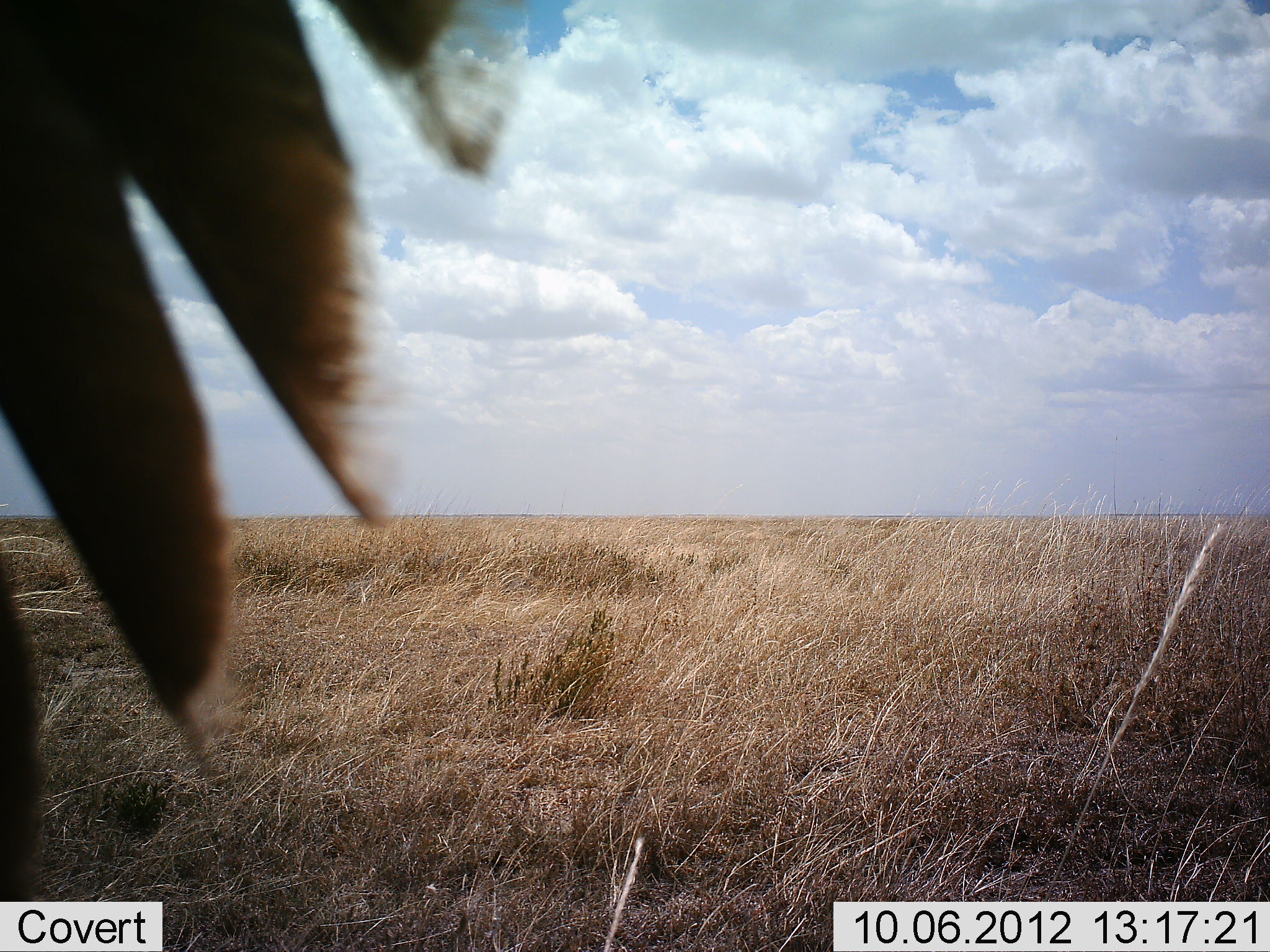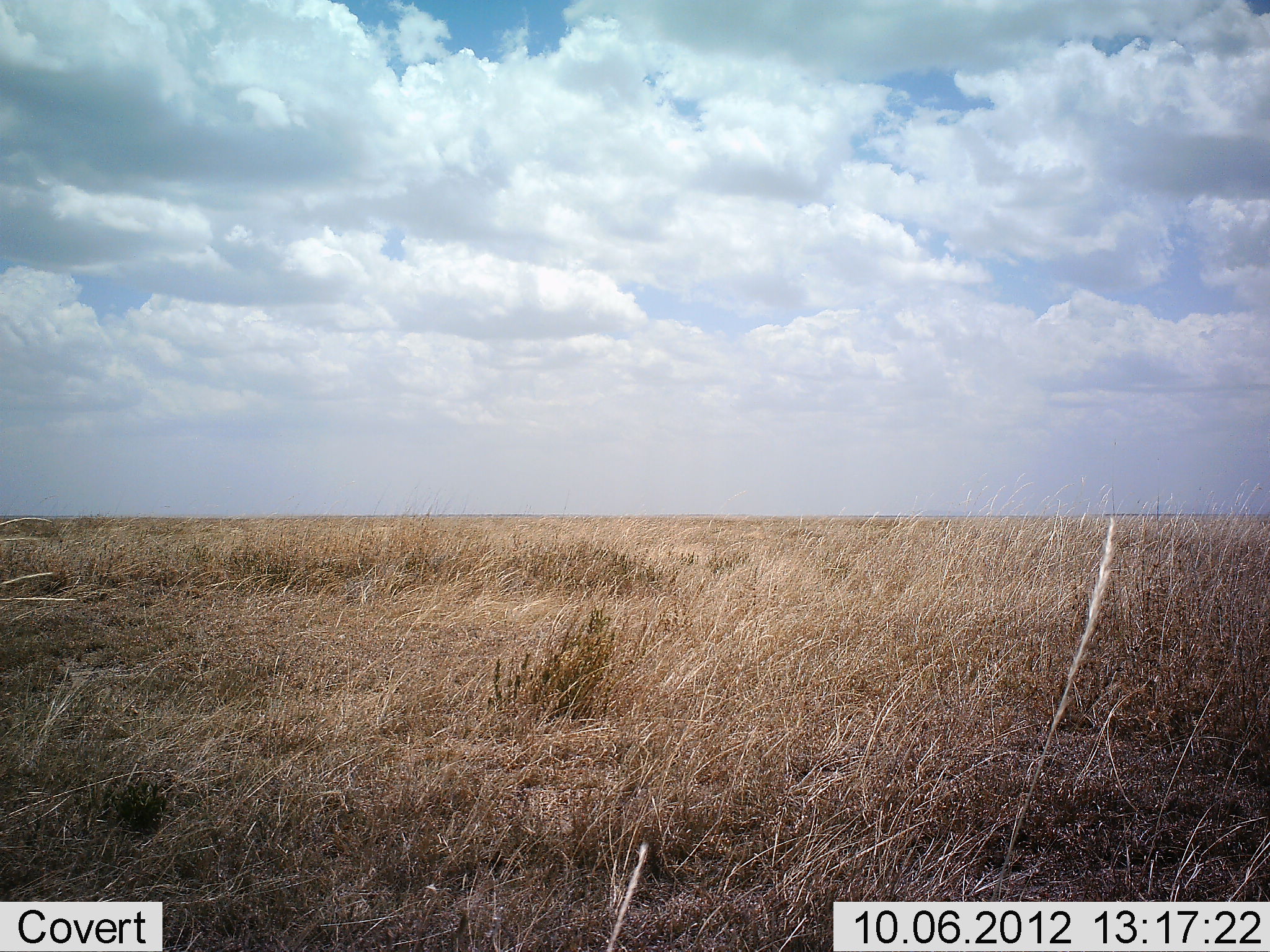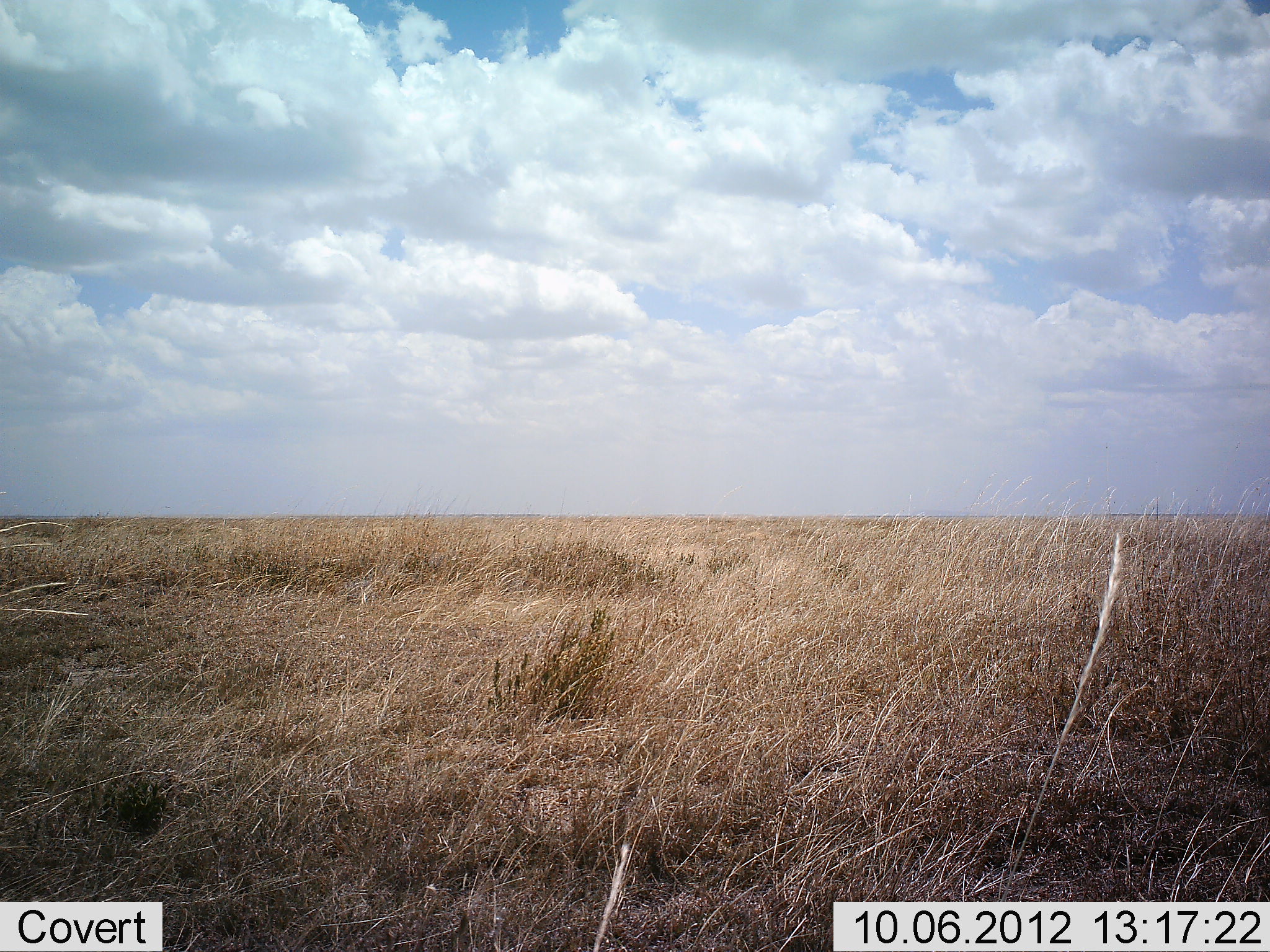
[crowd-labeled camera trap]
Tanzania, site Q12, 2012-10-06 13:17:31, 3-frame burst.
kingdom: Animalia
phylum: Chordata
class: Aves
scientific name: Aves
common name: bird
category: otherbird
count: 1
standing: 33%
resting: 33%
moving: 33%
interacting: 0%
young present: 0%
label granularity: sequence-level